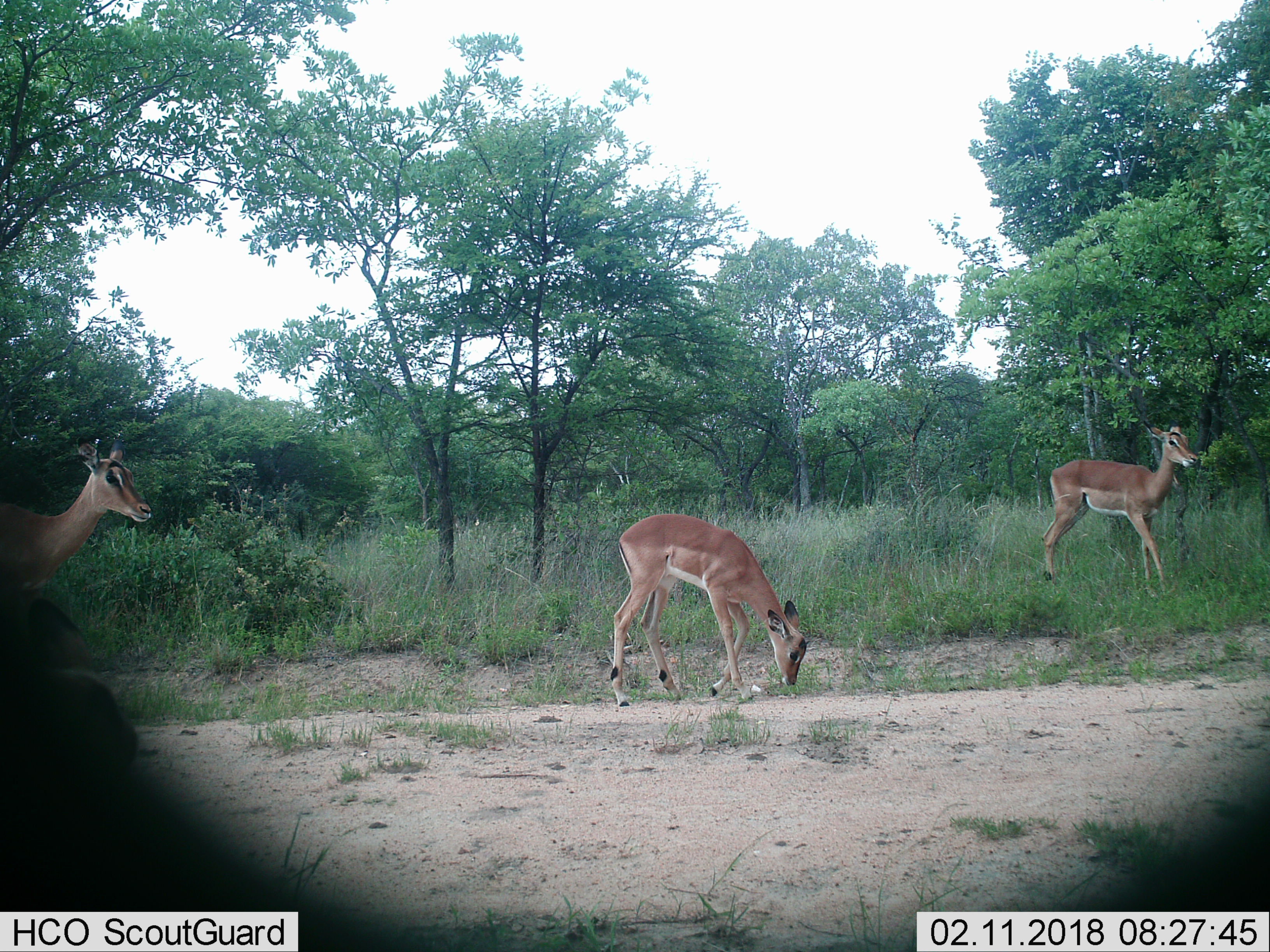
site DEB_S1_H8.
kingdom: Animalia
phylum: Chordata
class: Mammalia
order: Artiodactyla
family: Bovidae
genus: Aepyceros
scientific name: Aepyceros melampus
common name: impala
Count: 3.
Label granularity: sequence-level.